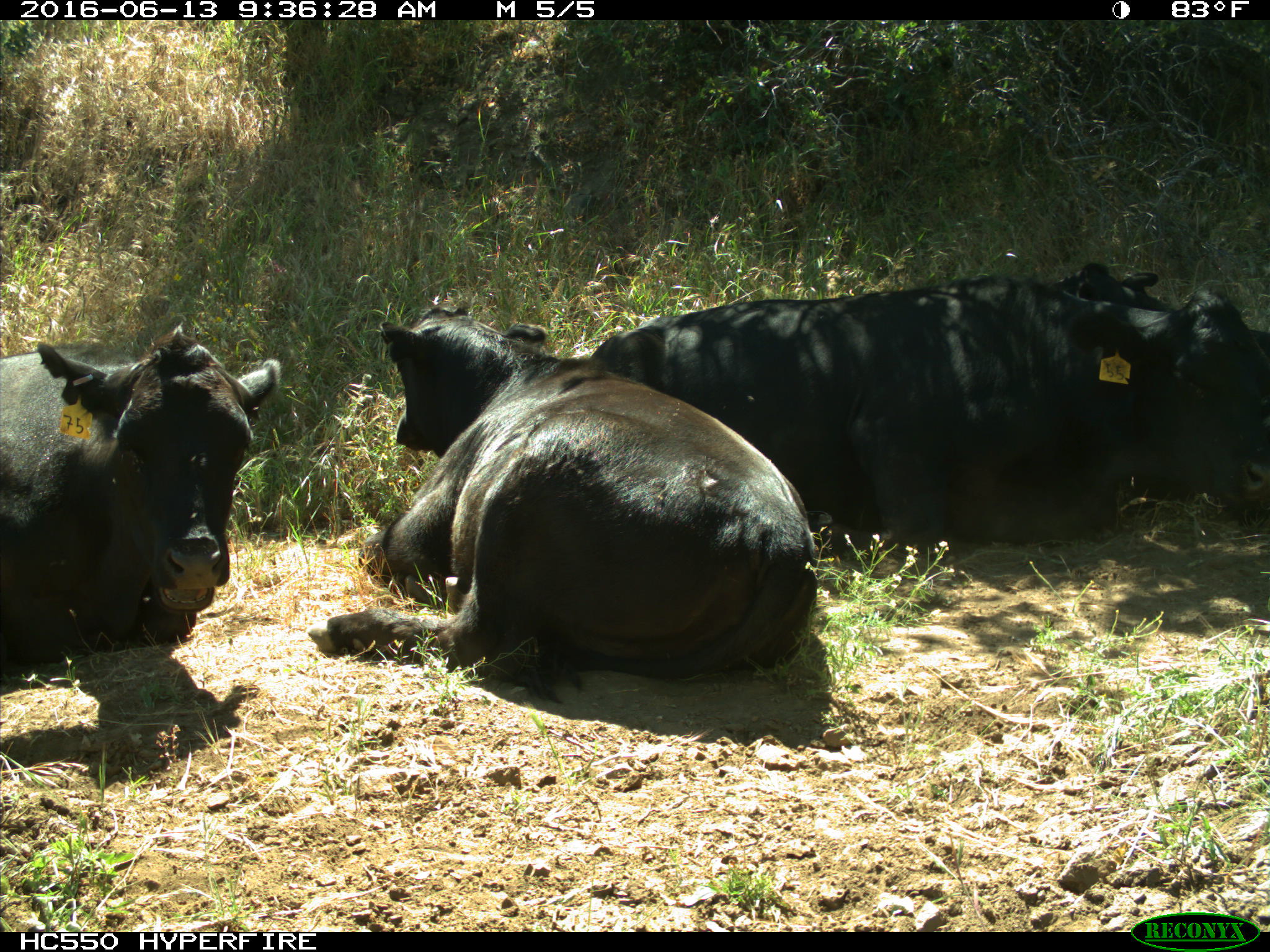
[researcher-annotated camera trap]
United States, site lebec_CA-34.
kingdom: Animalia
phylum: Chordata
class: Mammalia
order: Artiodactyla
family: Bovidae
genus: Bos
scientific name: Bos taurus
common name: domestic cow